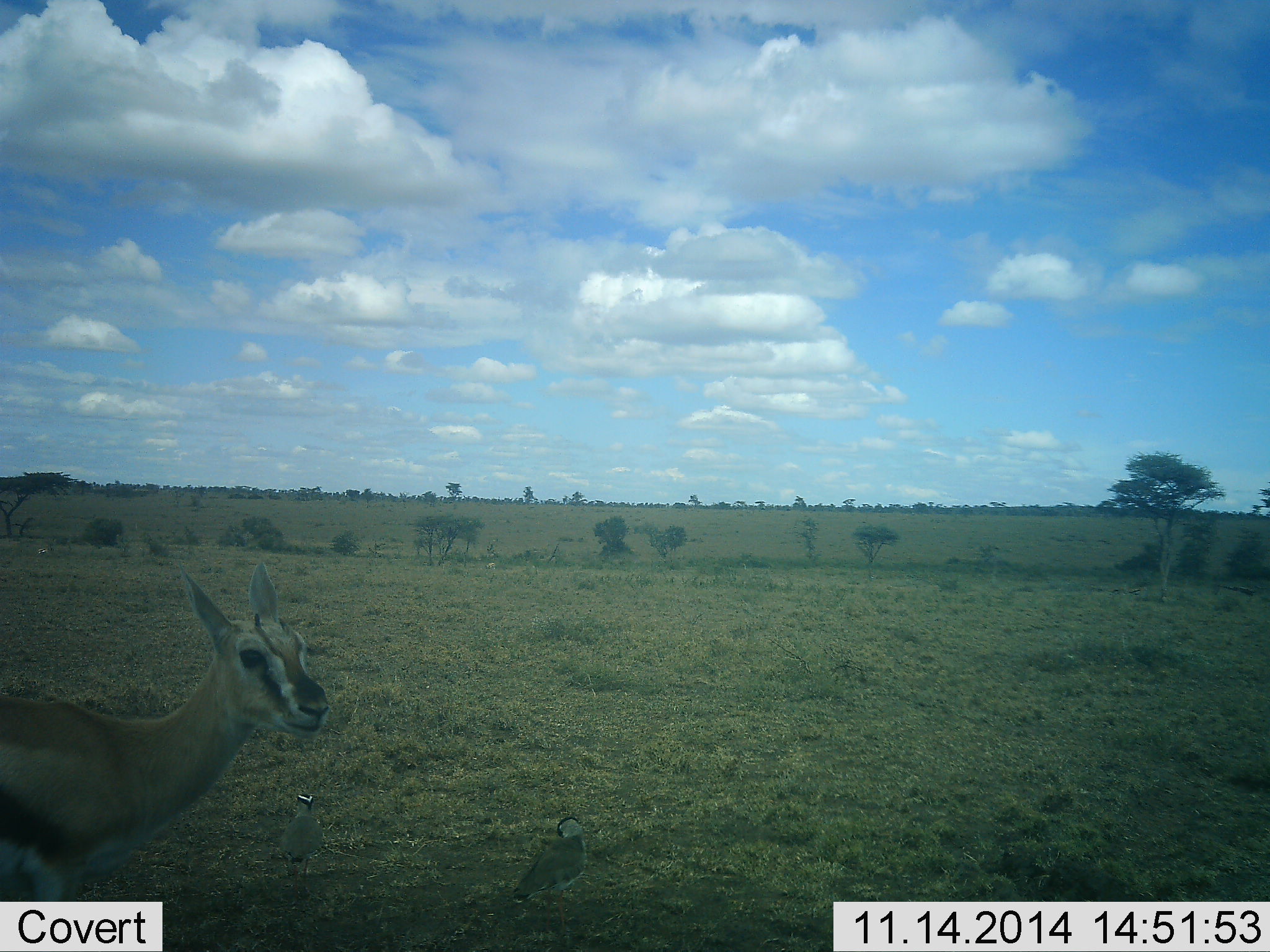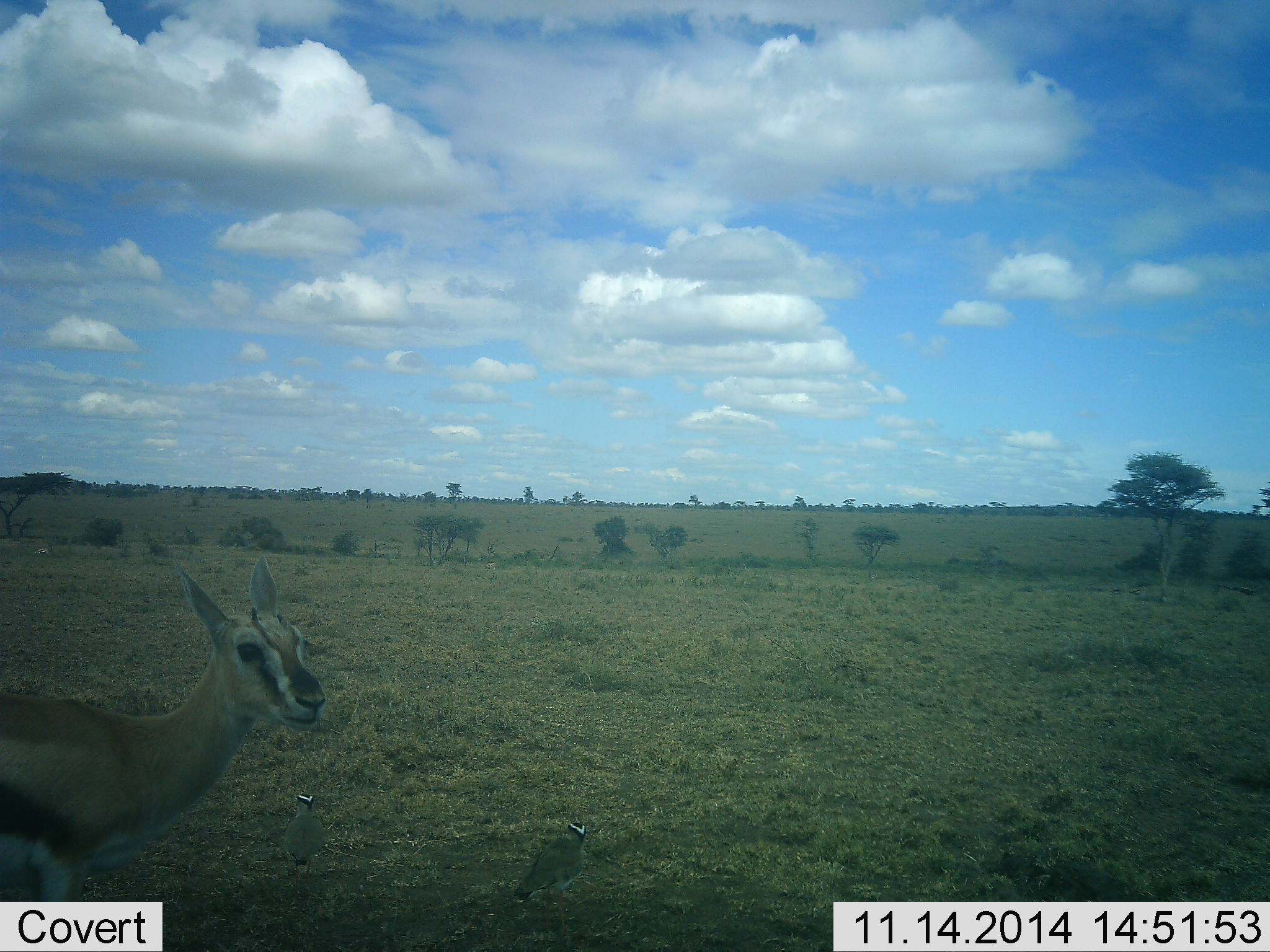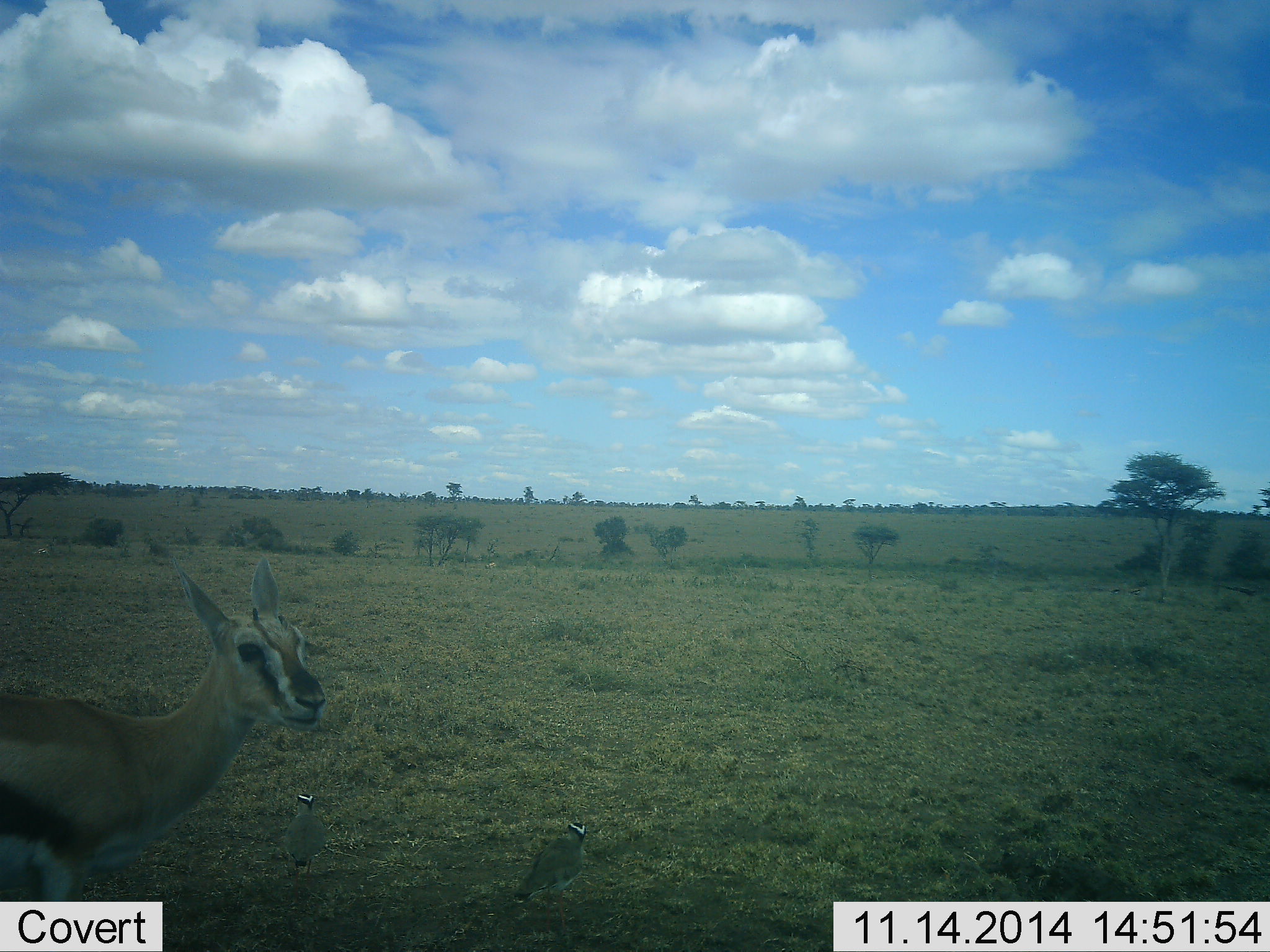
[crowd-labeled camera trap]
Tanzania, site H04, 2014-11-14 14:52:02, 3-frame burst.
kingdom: Animalia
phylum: Chordata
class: Mammalia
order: Artiodactyla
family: Bovidae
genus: Eudorcas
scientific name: Eudorcas thomsonii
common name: thomson's gazelle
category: gazellethomsons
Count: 1.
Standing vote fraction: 100%.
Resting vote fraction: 0%.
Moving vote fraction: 0%.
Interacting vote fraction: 0%.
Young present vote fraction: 6%.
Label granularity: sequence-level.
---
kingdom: Animalia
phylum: Chordata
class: Aves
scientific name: Aves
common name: bird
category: otherbird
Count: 2.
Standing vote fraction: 100%.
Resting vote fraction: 0%.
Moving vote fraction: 0%.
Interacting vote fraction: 0%.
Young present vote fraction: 0%.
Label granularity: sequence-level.